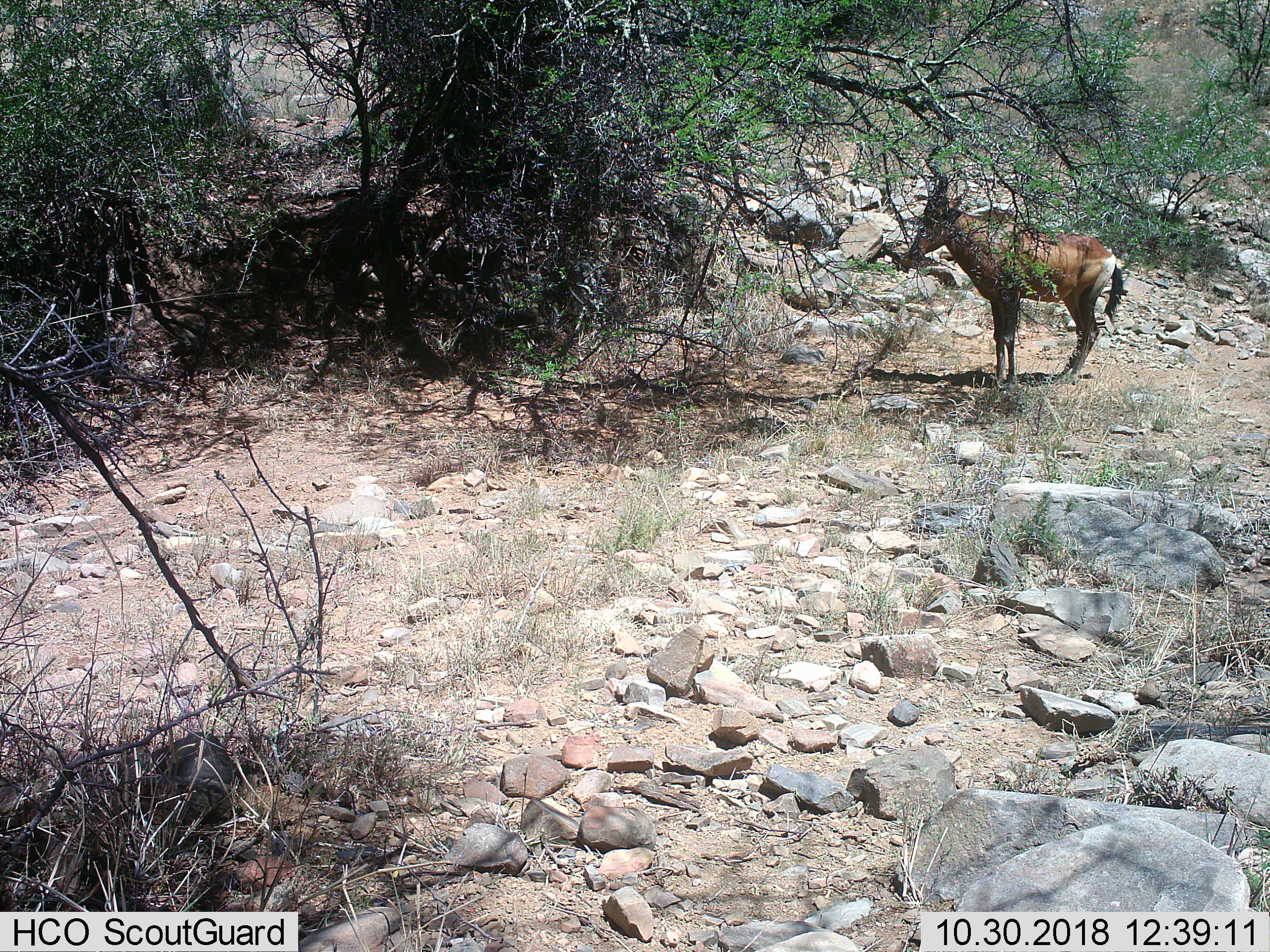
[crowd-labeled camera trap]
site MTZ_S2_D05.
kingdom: Animalia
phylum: Chordata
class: Mammalia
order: Artiodactyla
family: Bovidae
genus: Alcelaphus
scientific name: Alcelaphus buselaphus caama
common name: red hartebeest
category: hartebeestred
Hartebeestred (red hartebeest) (Alcelaphus buselaphus caama), count 1. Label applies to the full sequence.